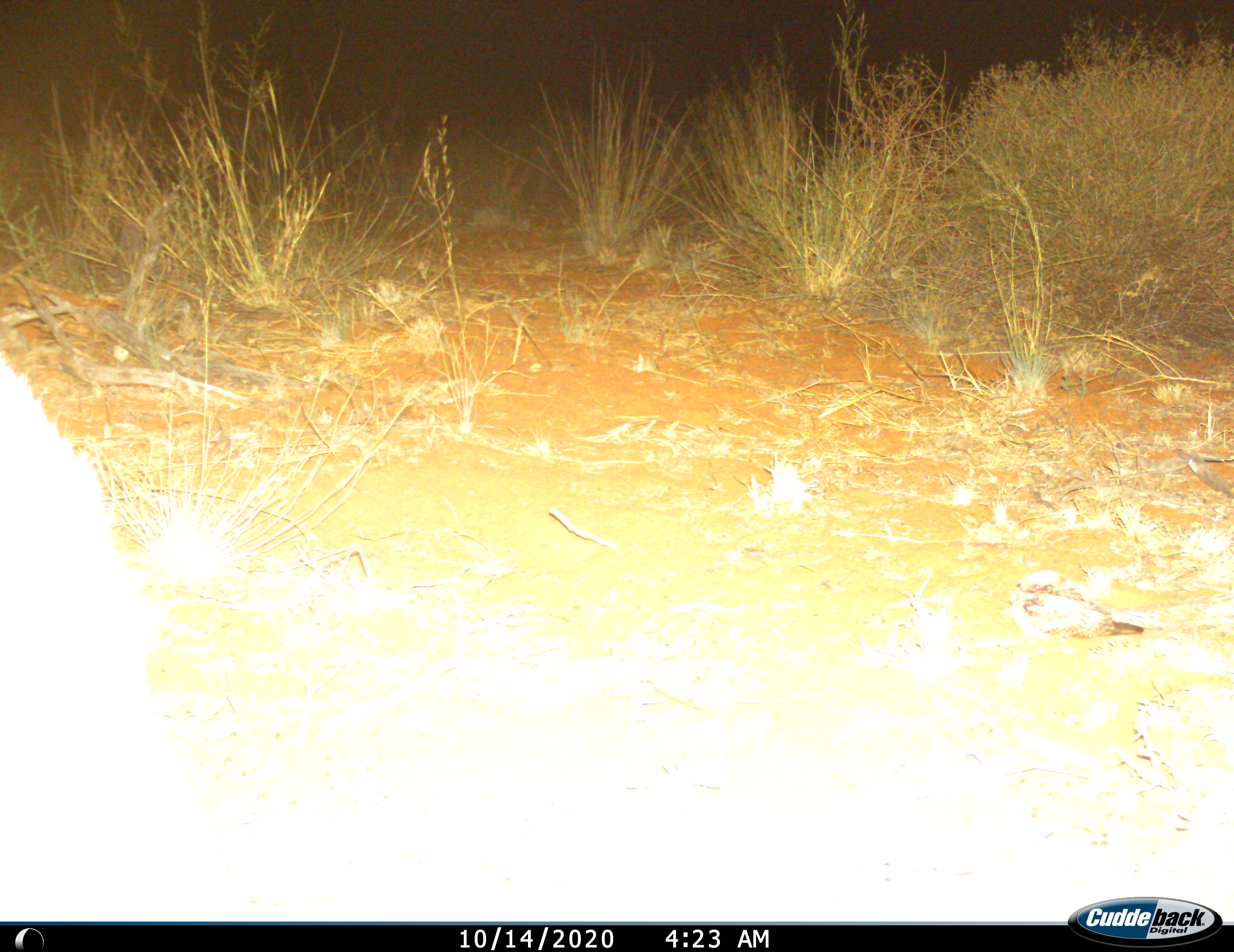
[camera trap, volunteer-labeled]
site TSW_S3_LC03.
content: unidentified animal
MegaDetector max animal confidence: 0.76